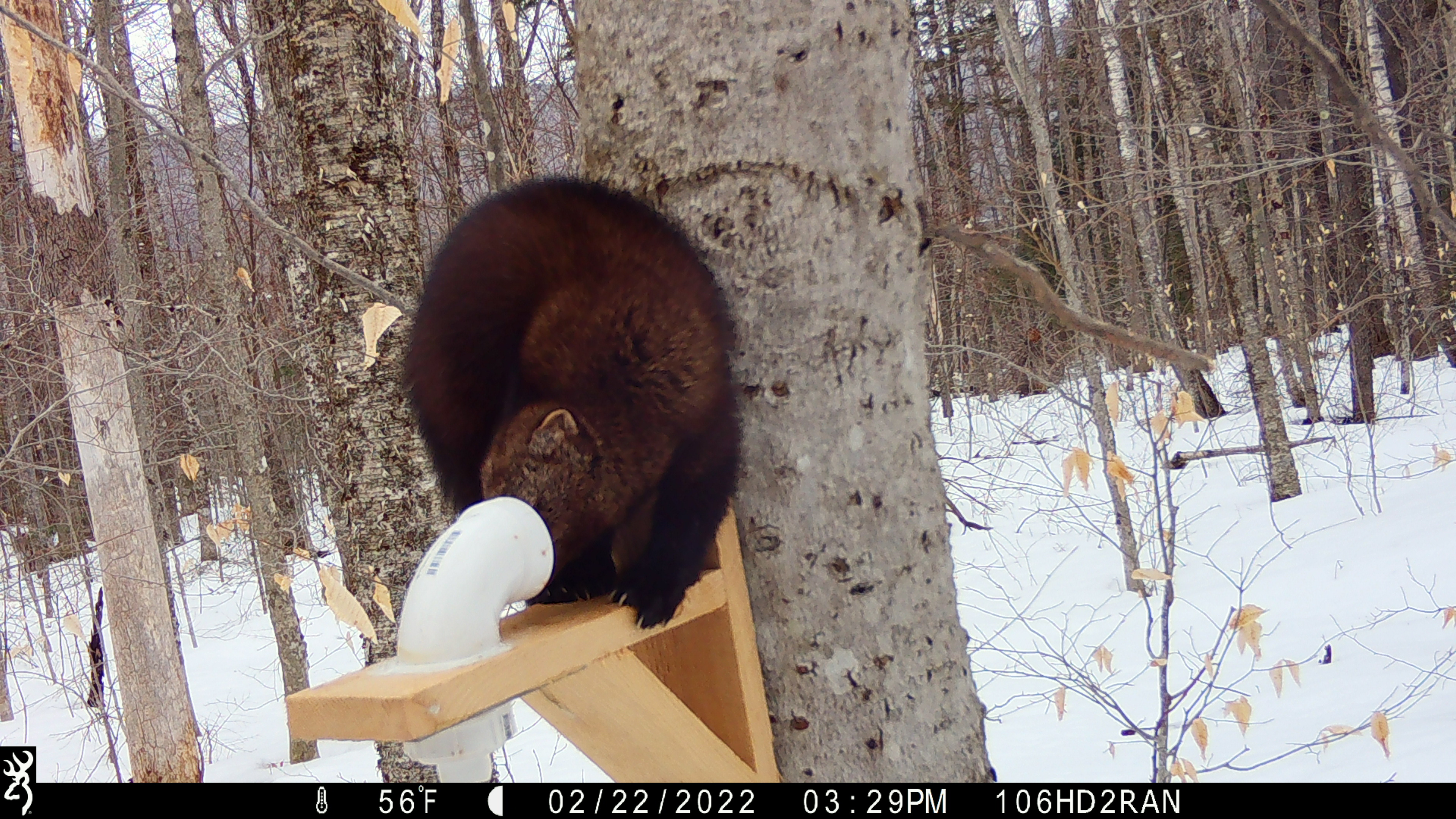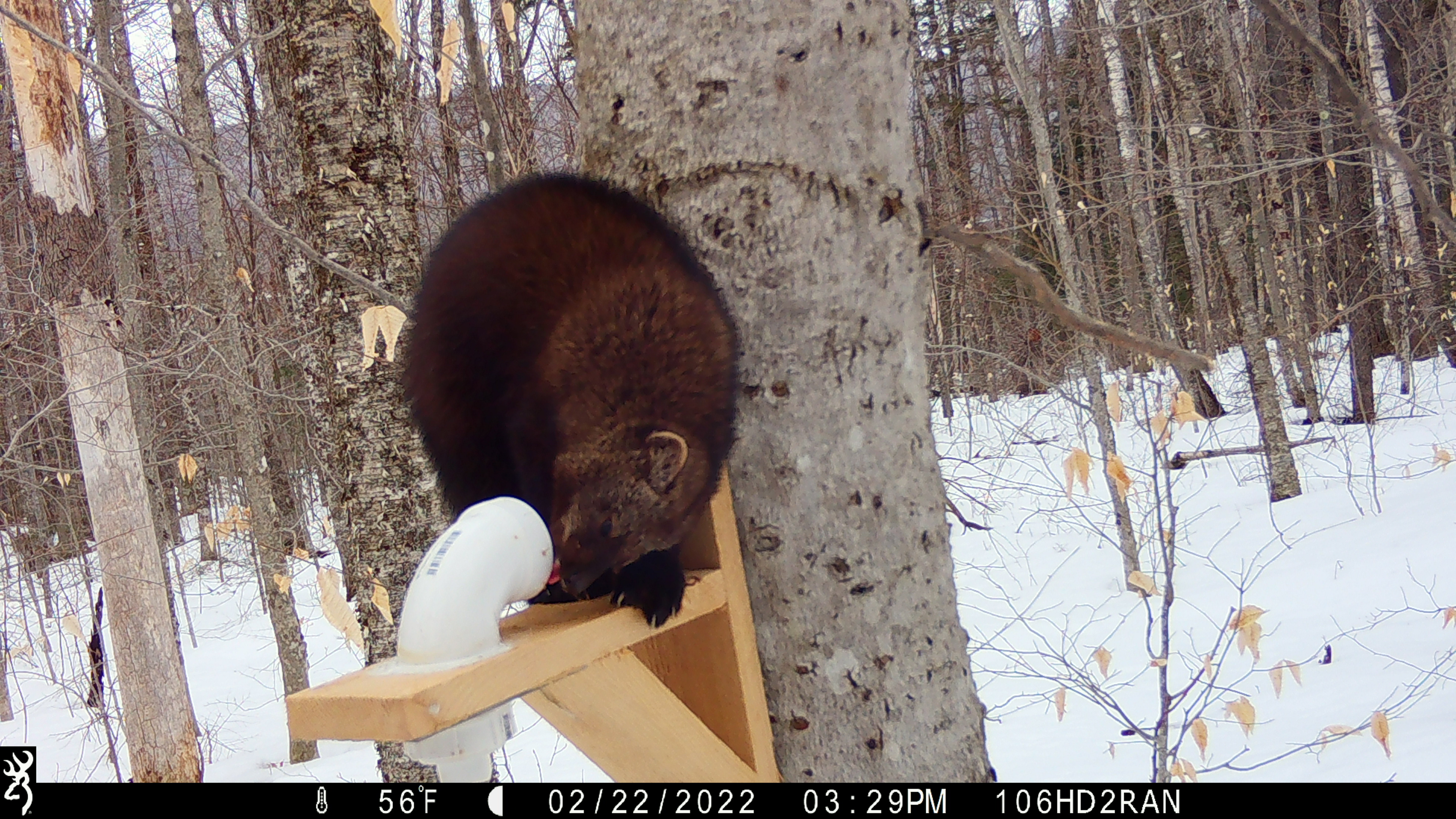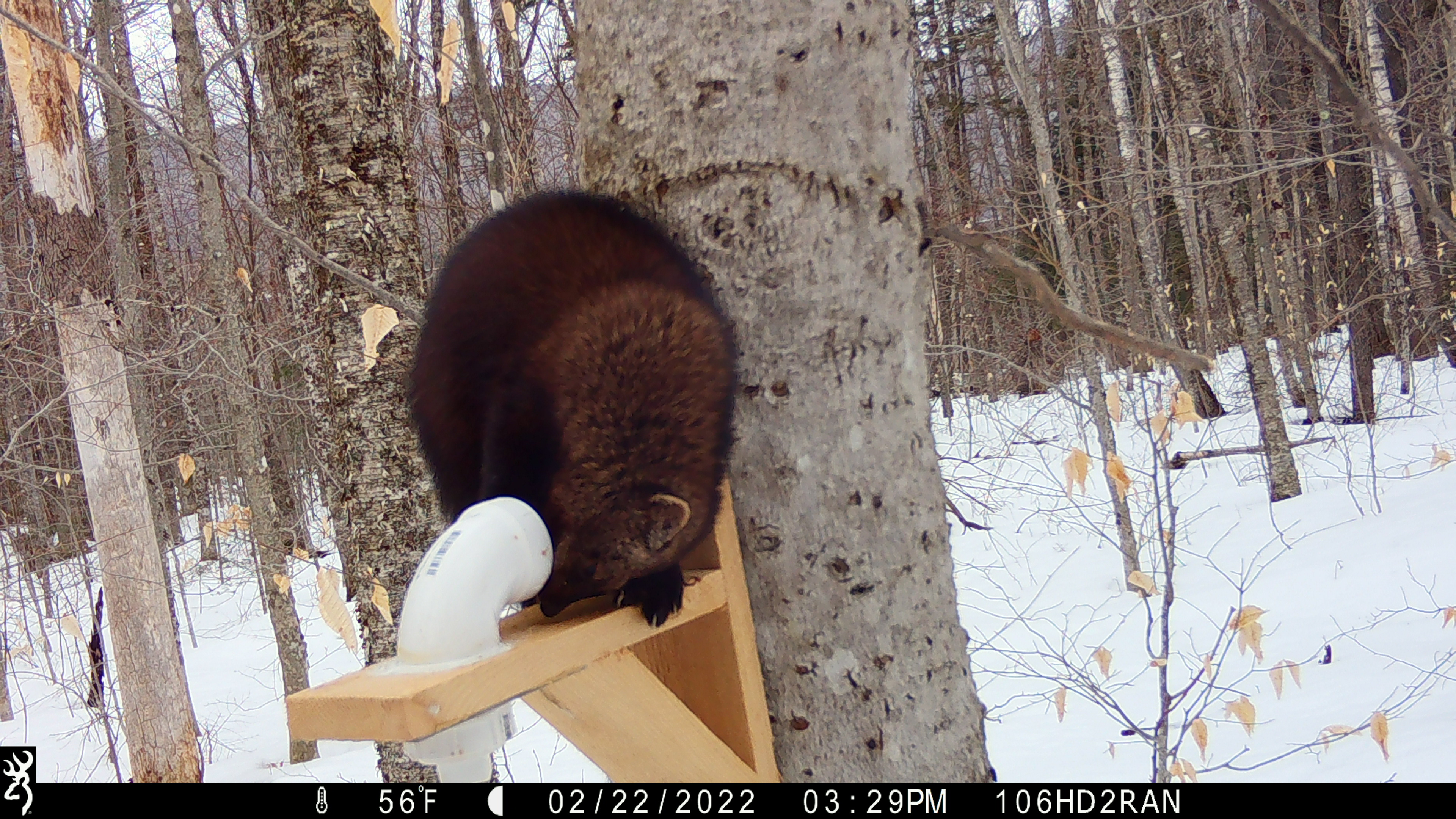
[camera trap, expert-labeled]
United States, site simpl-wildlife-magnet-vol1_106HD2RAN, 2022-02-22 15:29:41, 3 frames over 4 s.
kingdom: Animalia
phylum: Chordata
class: Mammalia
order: Carnivora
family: Mustelidae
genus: Pekania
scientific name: Pekania pennanti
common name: fisher